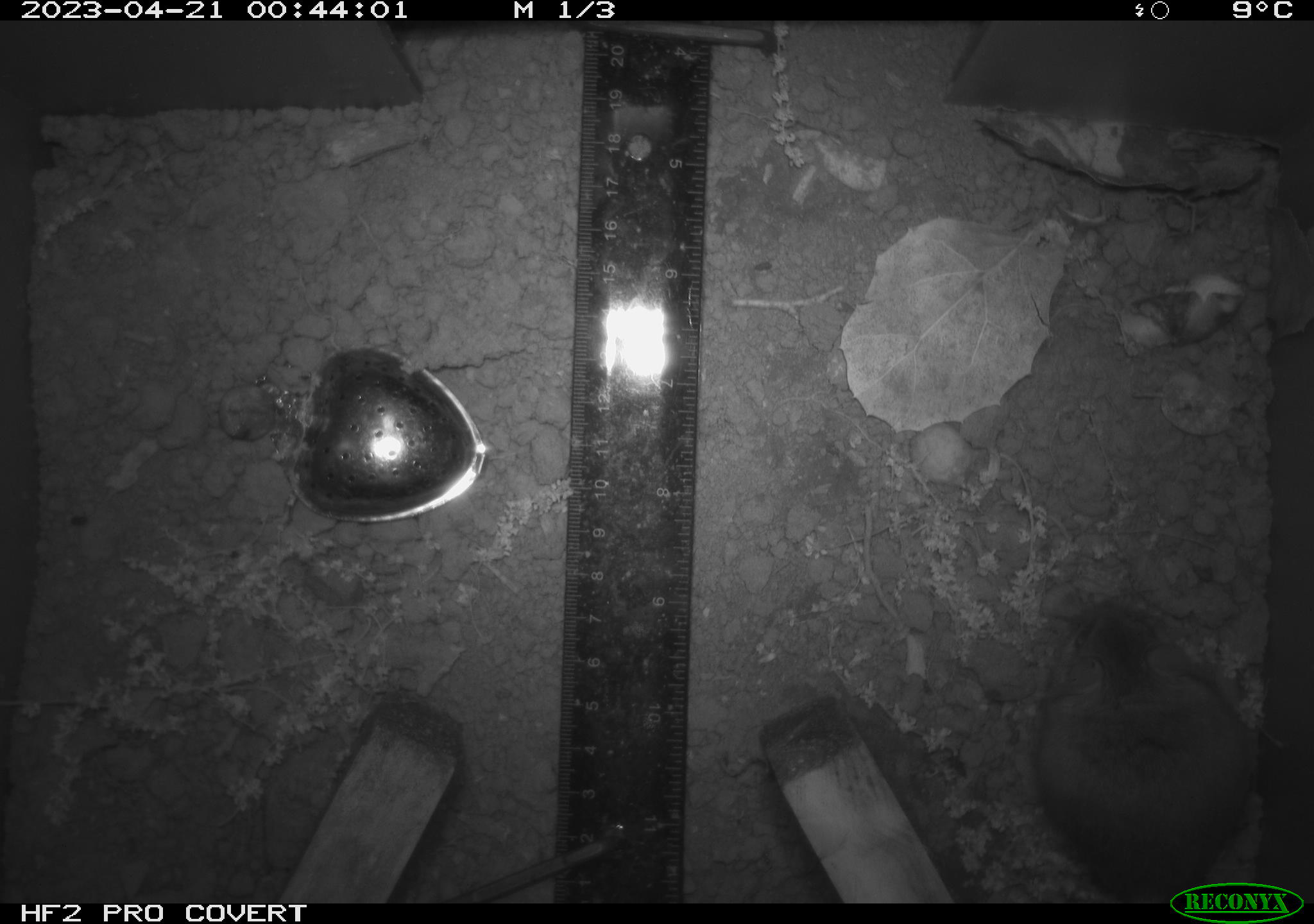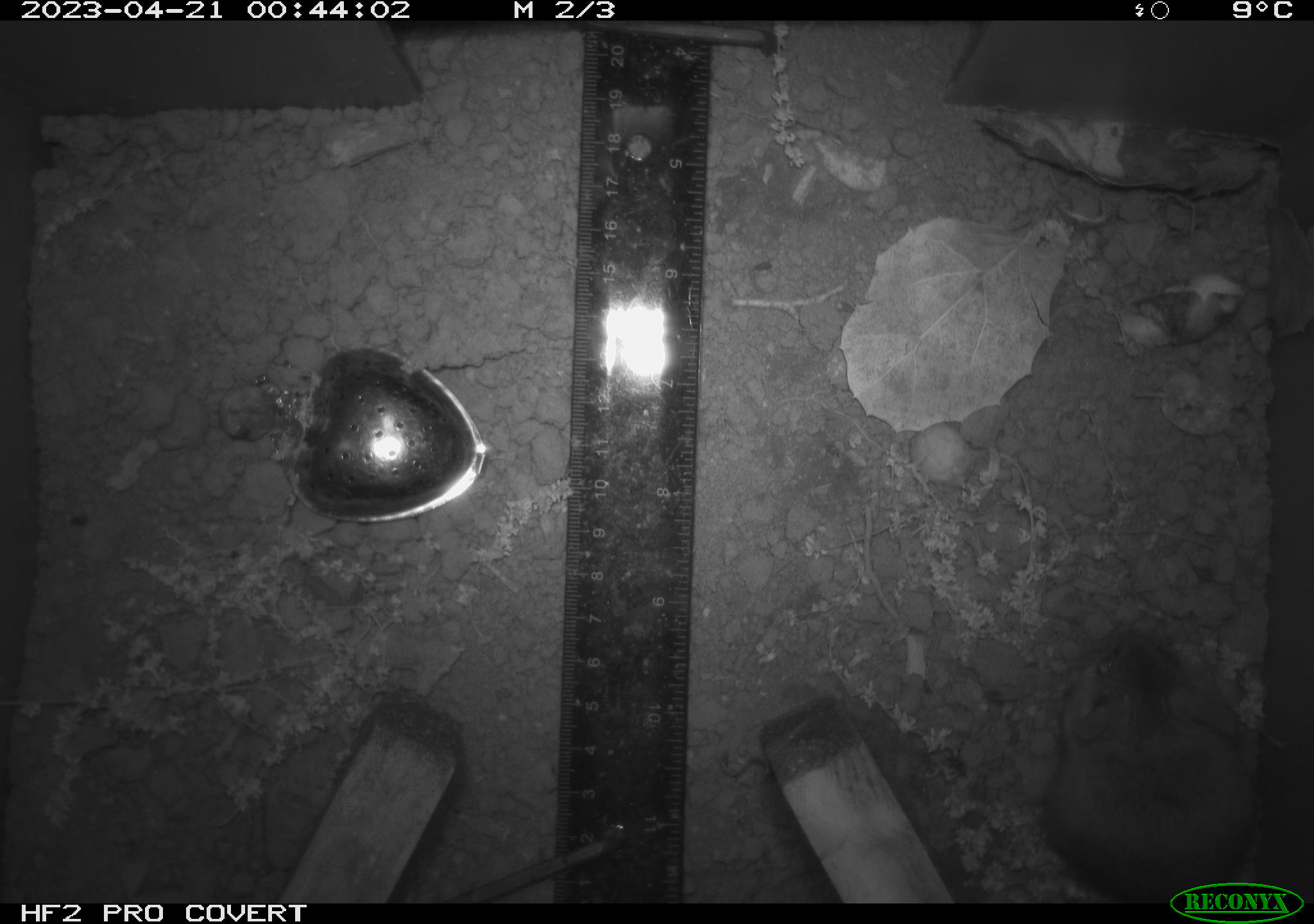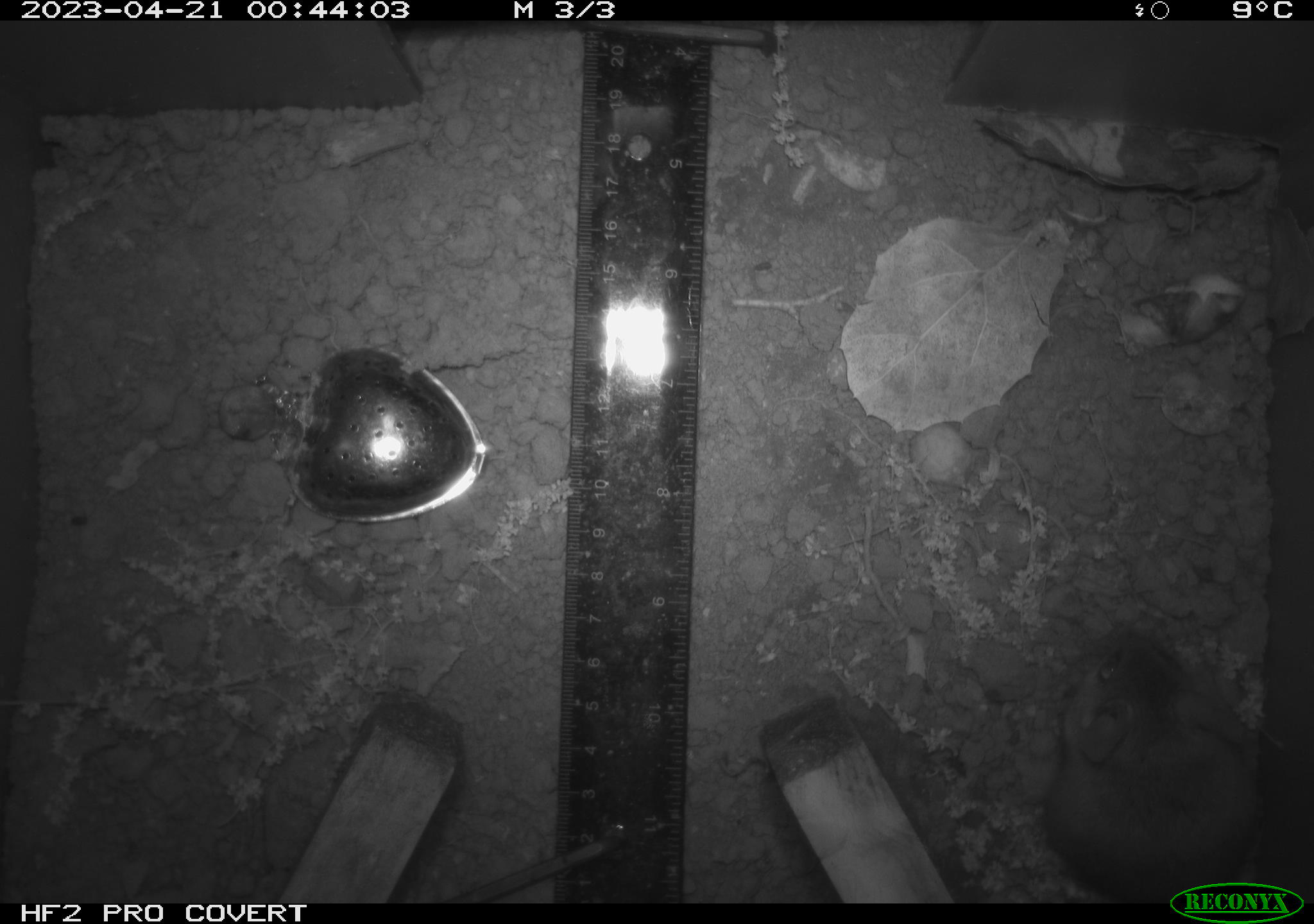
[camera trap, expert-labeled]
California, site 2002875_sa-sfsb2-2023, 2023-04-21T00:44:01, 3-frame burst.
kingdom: Animalia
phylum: Chordata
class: Mammalia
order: Rodentia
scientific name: Rodentia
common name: mouse species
Mouse species (Rodentia).